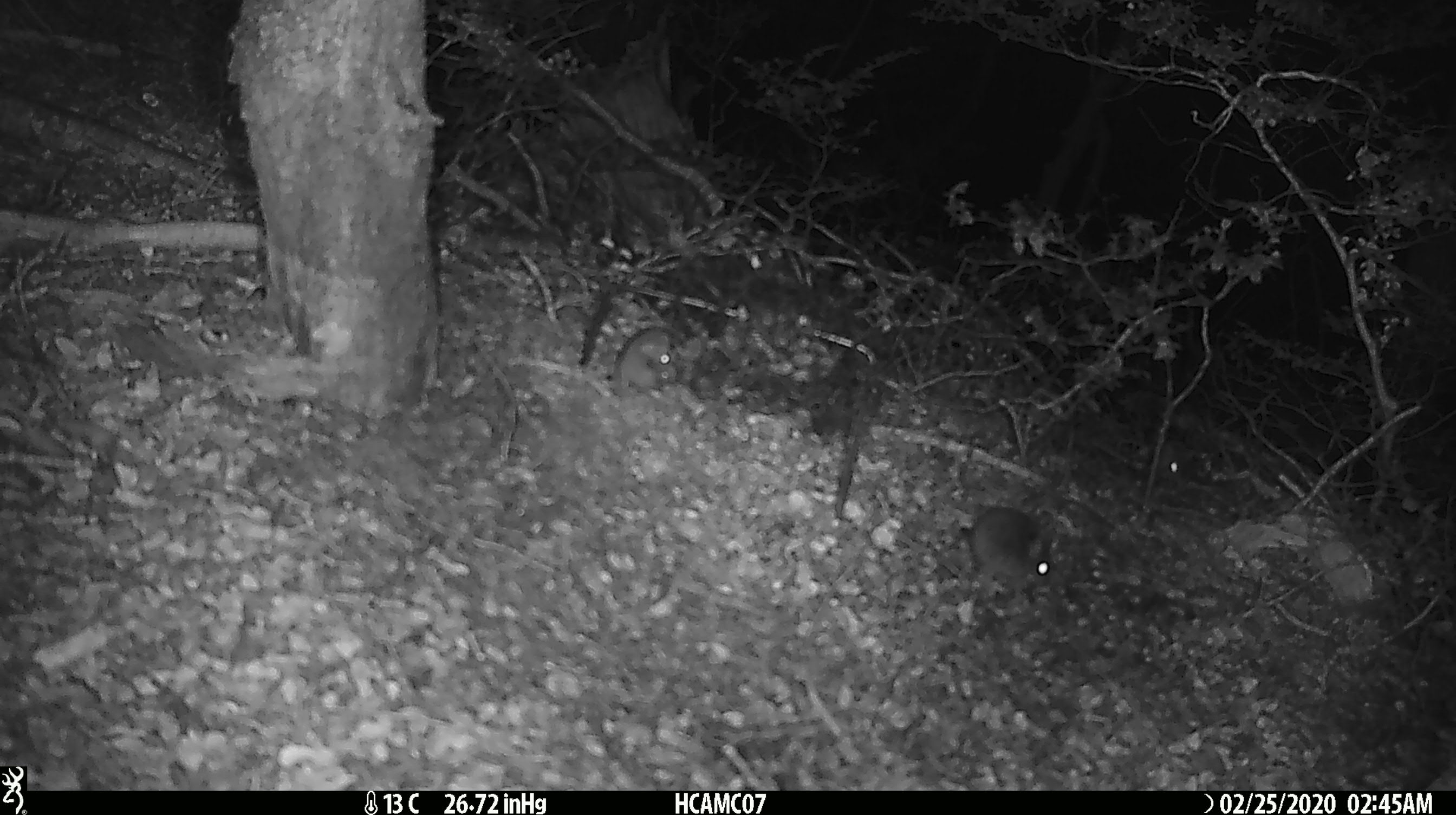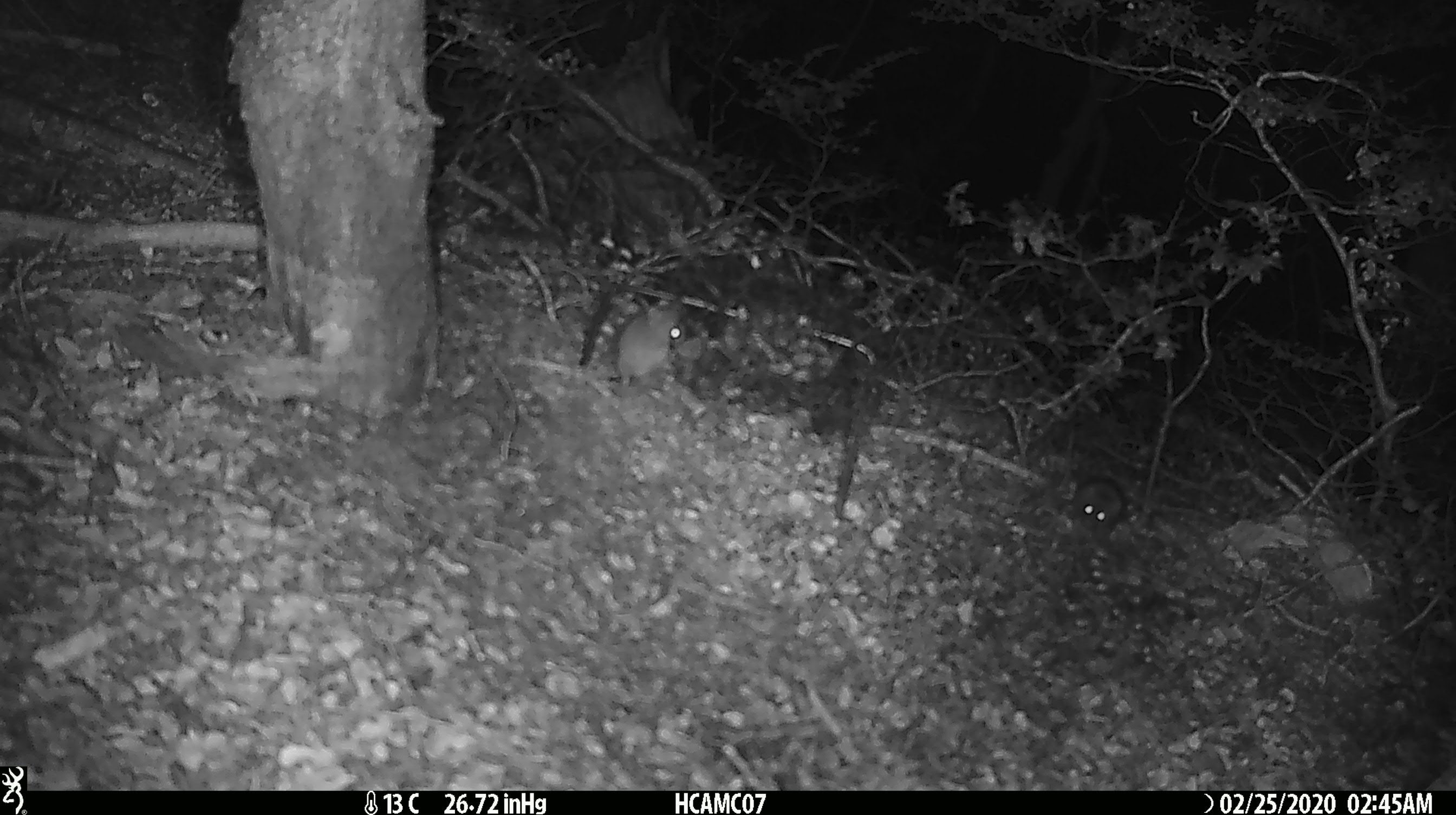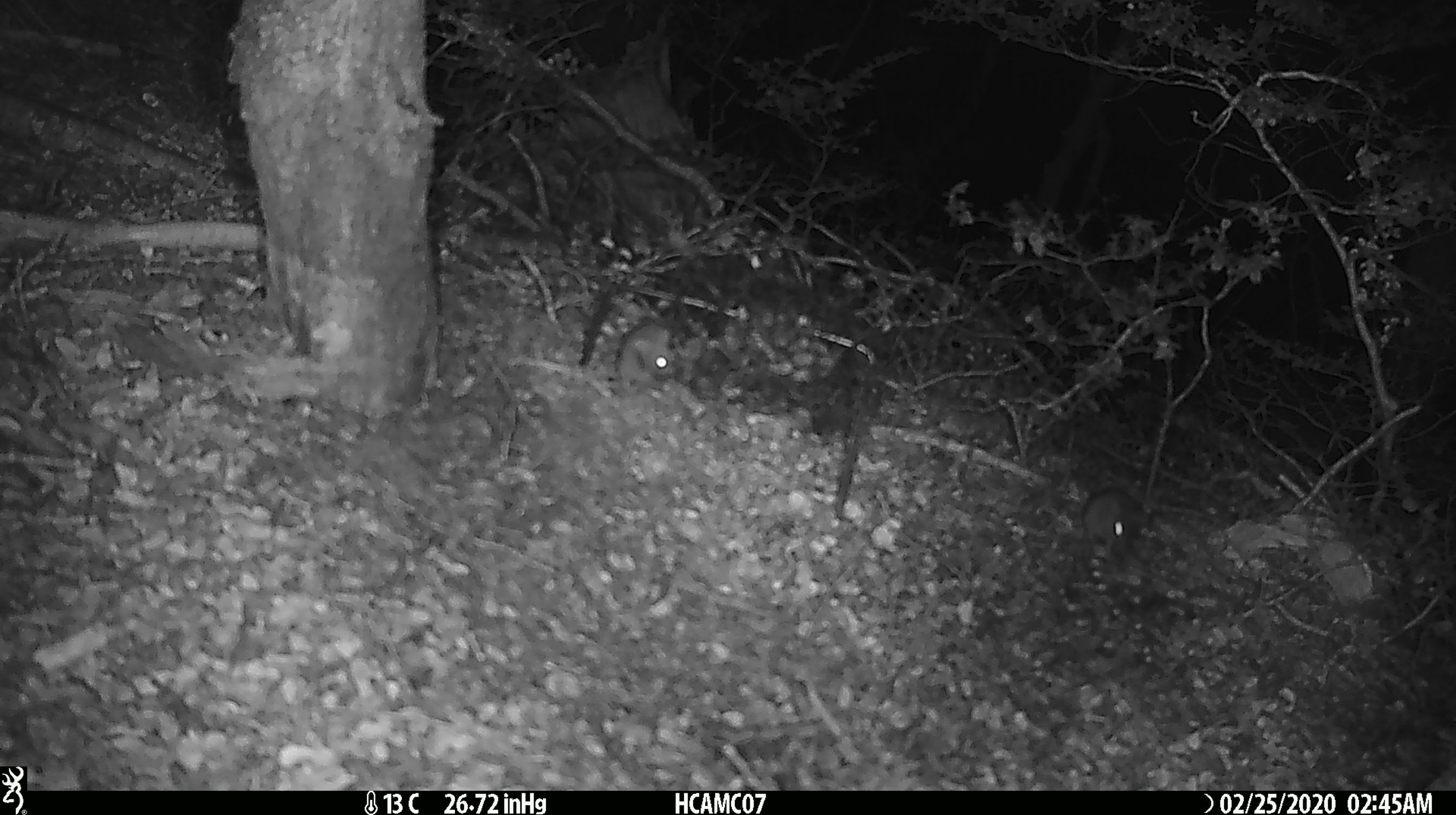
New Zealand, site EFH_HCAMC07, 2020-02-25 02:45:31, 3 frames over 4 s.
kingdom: Animalia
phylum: Chordata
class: Mammalia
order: Rodentia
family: Muridae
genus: Mus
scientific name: Mus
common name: mouse